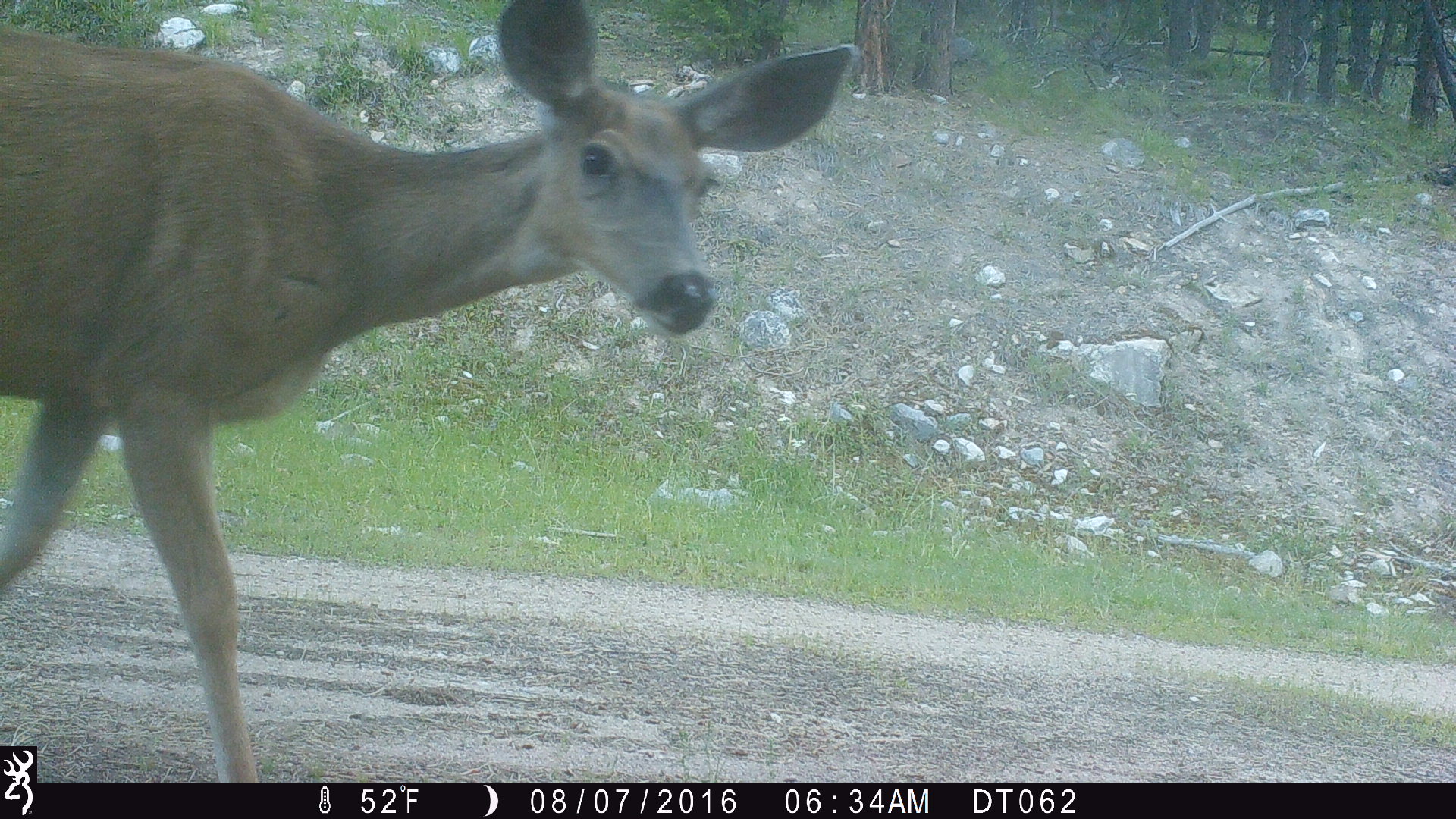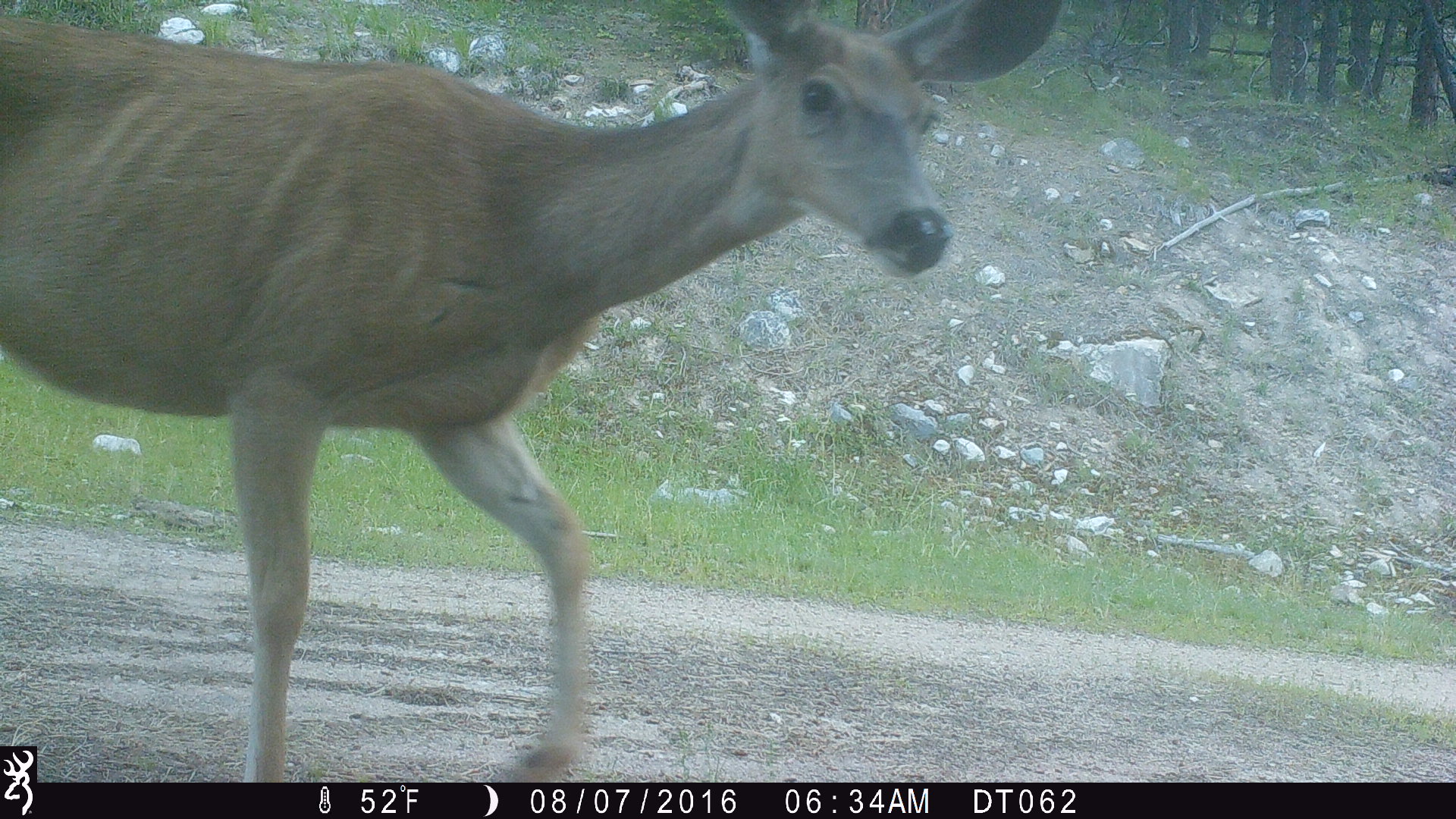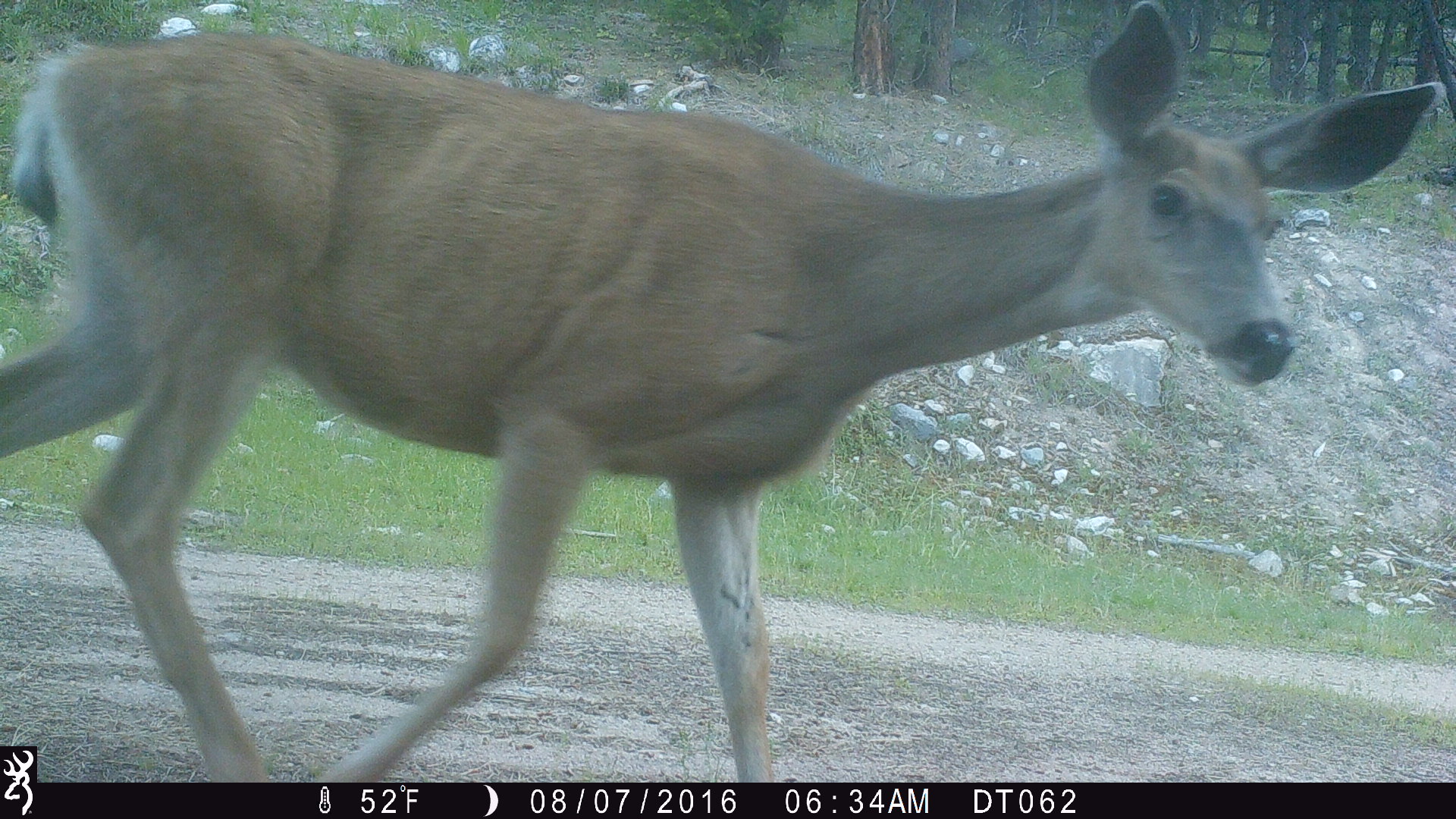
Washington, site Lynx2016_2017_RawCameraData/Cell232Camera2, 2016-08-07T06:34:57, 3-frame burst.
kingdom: Animalia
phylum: Chordata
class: Mammalia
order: Artiodactyla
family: Cervidae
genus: Odocoileus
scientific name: Odocoileus hemionus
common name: mule deer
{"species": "Odocoileus hemionus (mule deer)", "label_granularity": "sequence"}